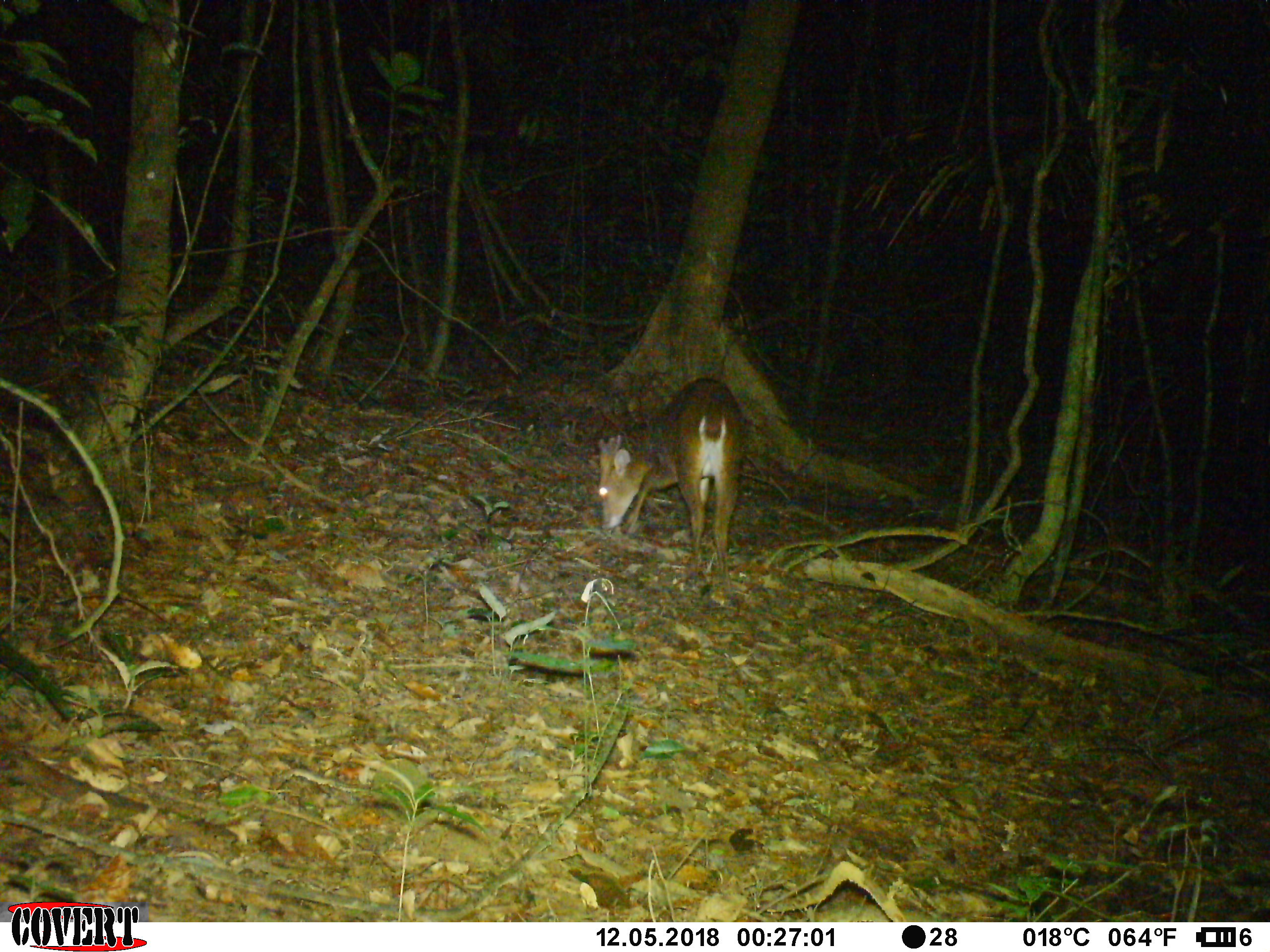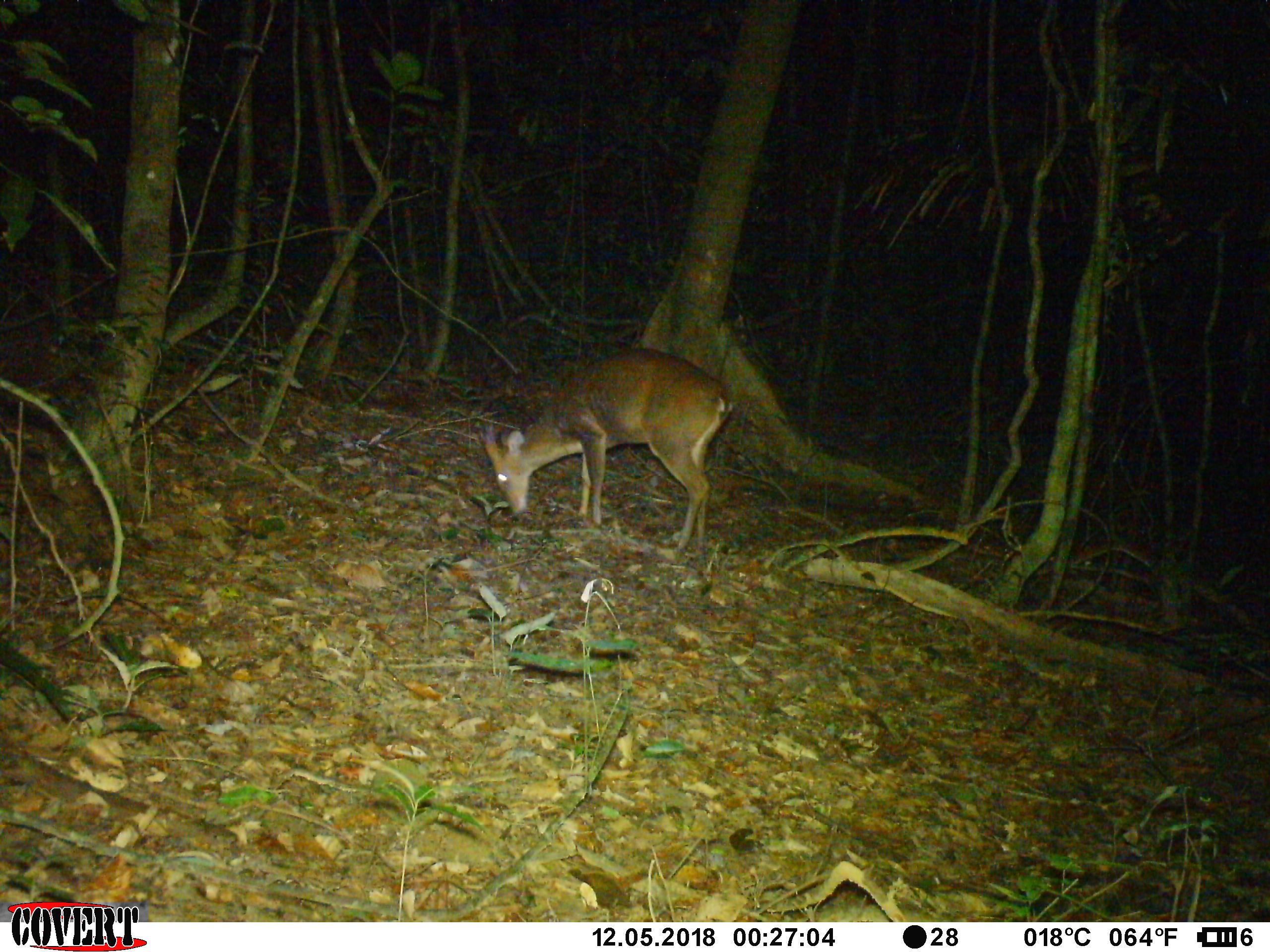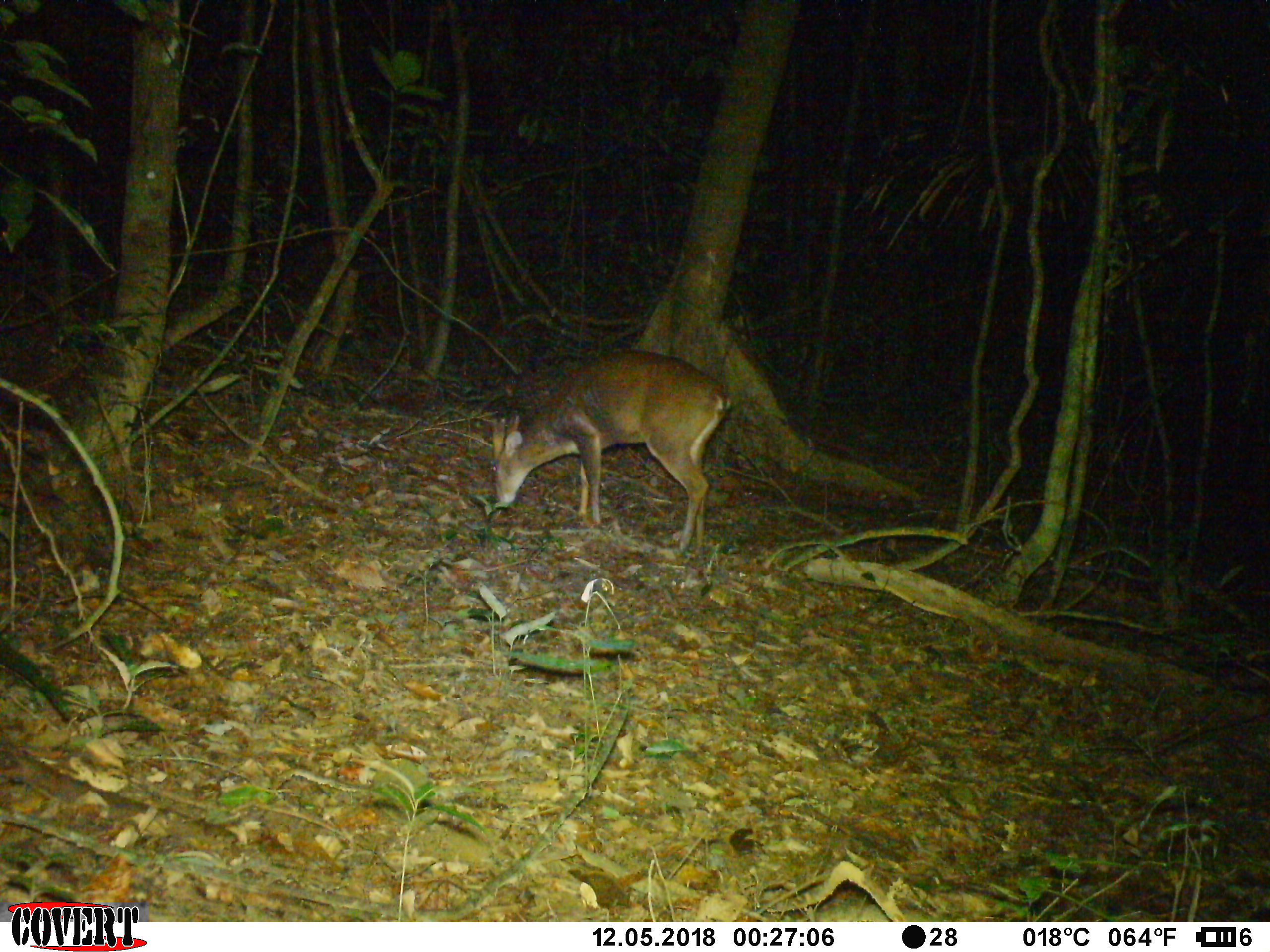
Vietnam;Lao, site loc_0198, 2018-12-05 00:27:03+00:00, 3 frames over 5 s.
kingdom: Animalia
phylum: Chordata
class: Mammalia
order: Artiodactyla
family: Cervidae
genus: Muntiacus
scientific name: Muntiacus vuquangensis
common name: large-antlered muntjac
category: large antlered muntjac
Large antlered muntjac (large-antlered muntjac) (Muntiacus vuquangensis). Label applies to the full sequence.